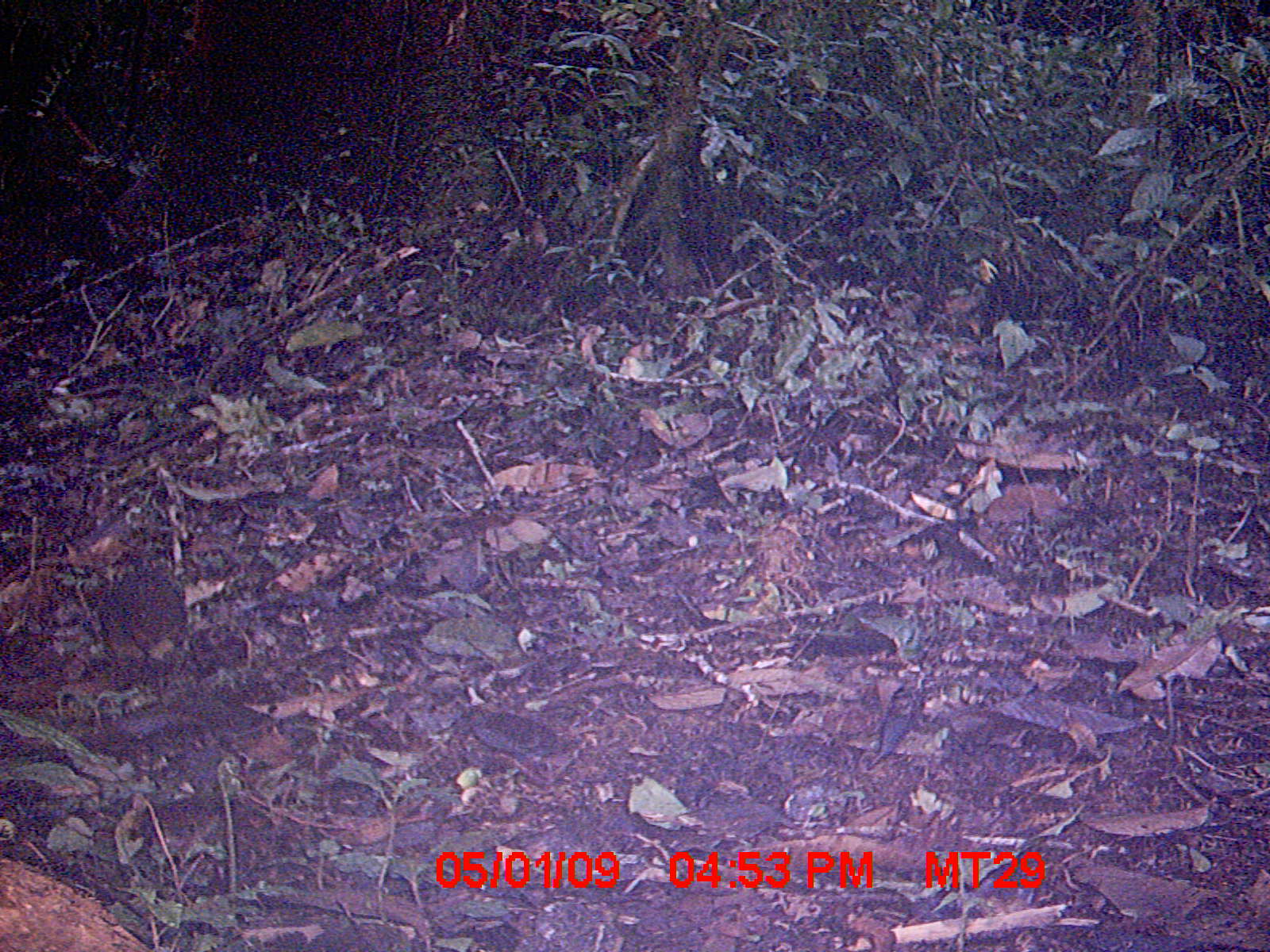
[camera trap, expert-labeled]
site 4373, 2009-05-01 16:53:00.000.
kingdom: Animalia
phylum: Chordata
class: Mammalia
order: Rodentia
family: Nesomyidae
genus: Nesomys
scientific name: Nesomys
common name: nesomys rodents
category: nesomys sp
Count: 1.